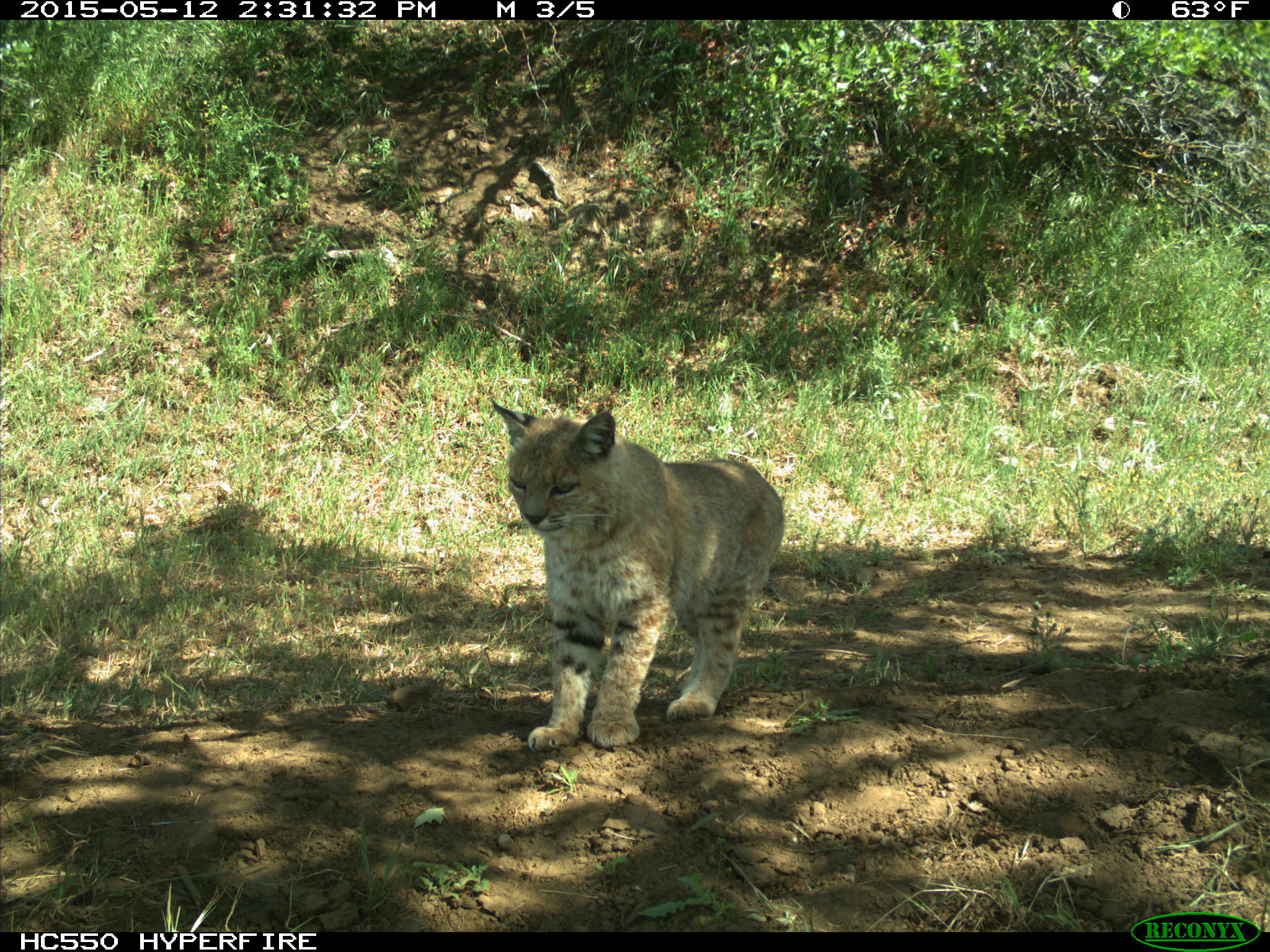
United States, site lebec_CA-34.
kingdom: Animalia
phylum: Chordata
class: Mammalia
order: Carnivora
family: Felidae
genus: Lynx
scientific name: Lynx rufus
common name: bobcat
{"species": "Lynx rufus (bobcat)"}